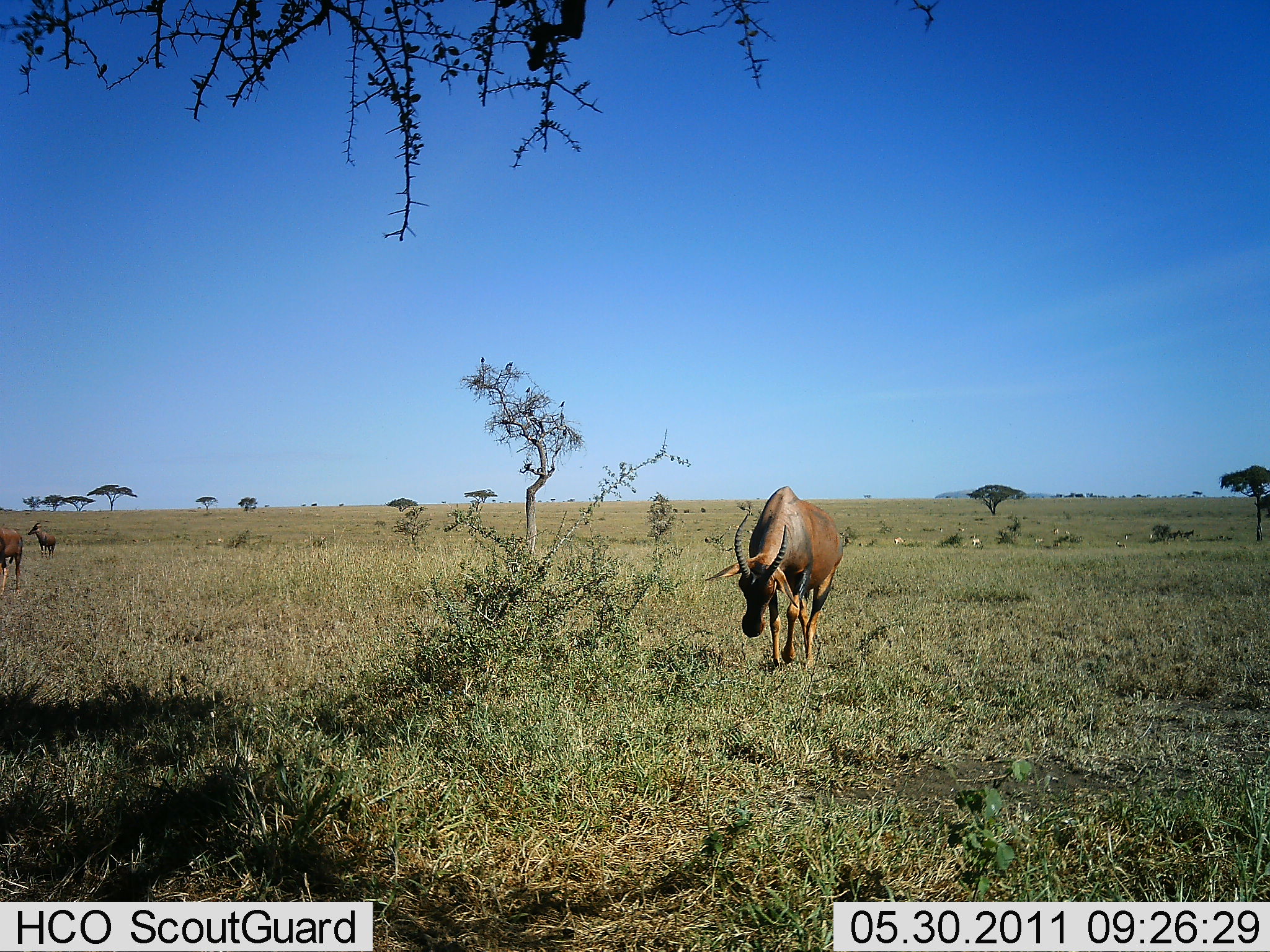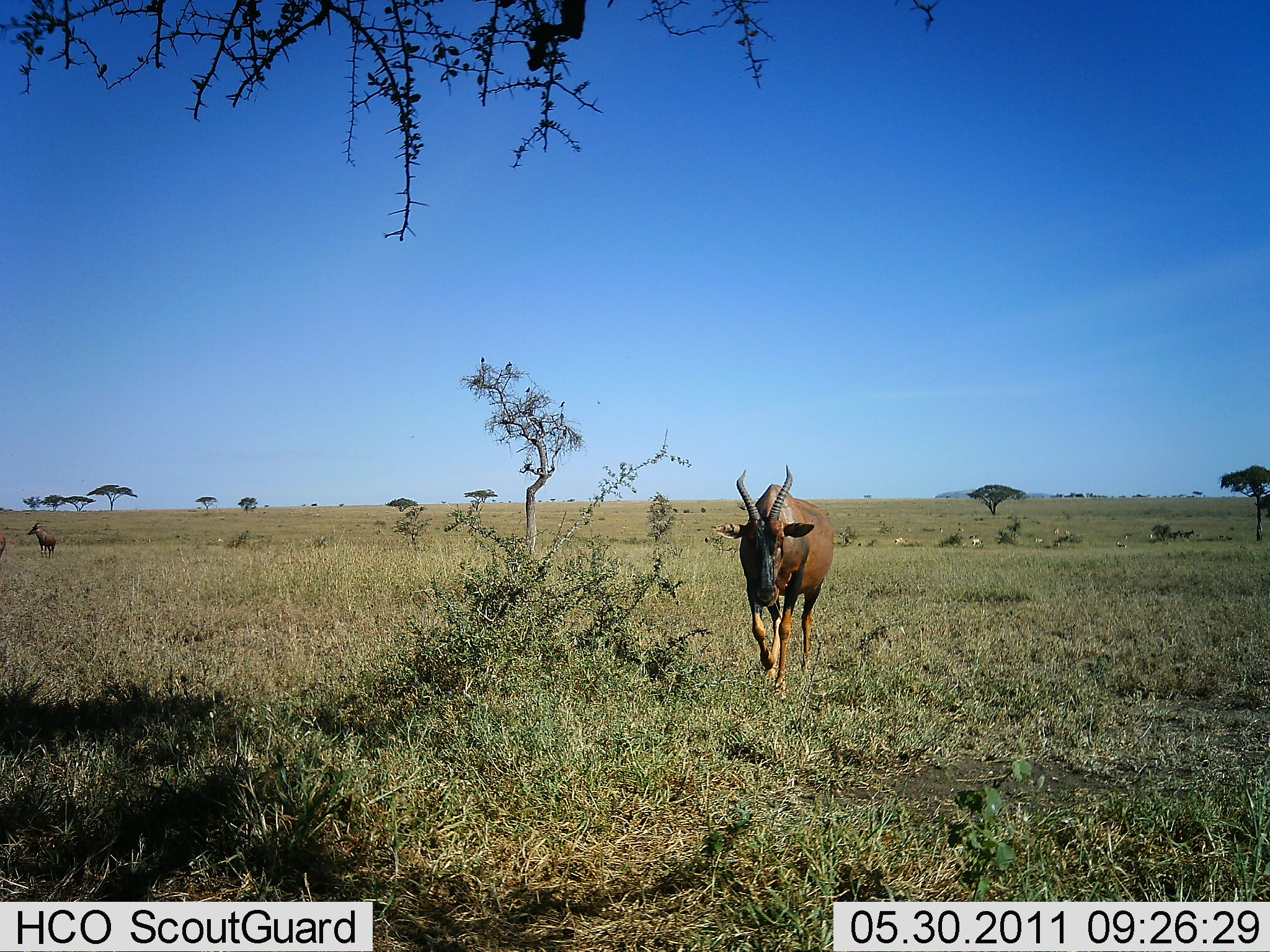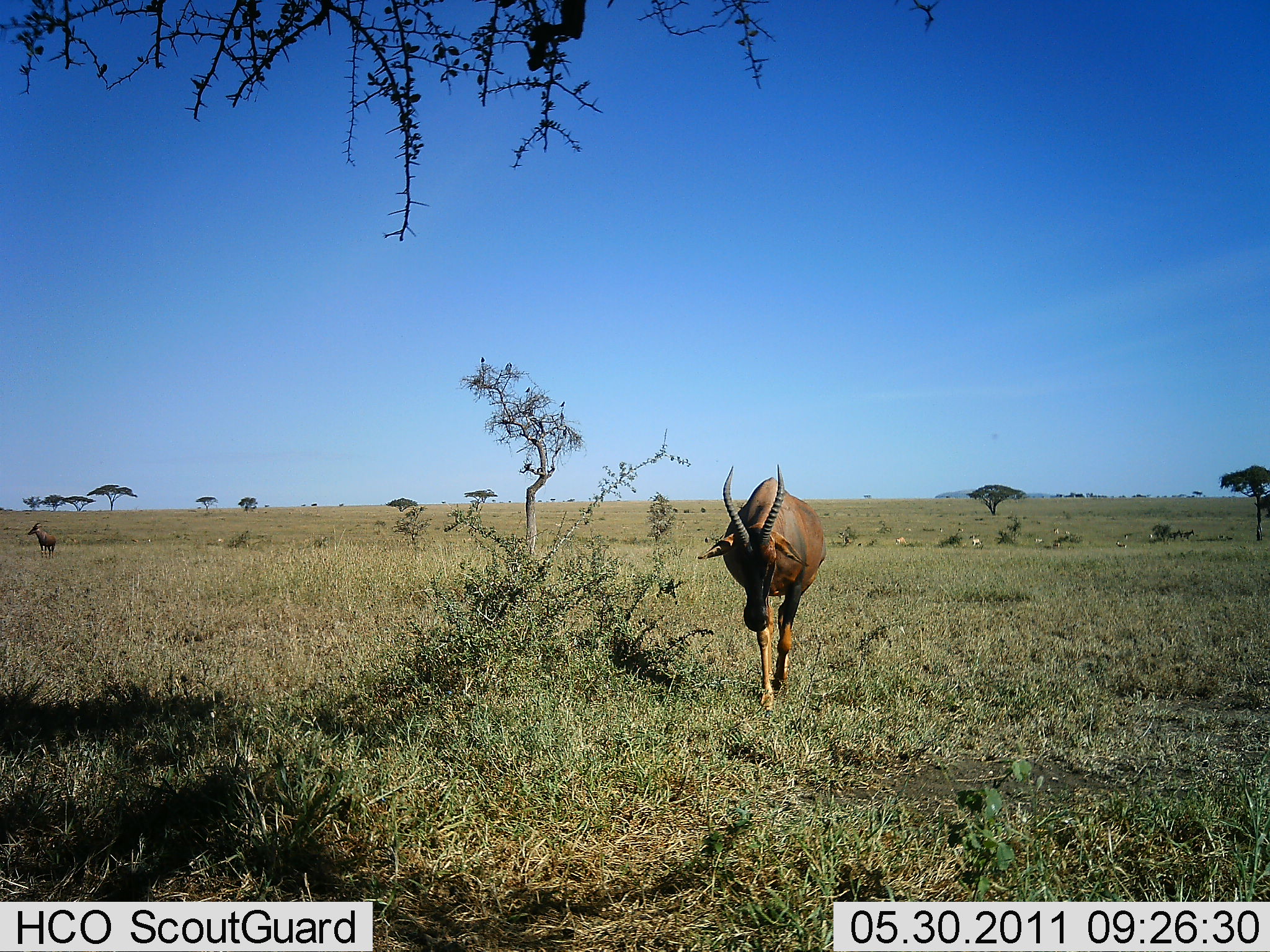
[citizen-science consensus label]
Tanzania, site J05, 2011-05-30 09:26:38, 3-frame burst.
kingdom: Animalia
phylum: Chordata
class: Mammalia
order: Artiodactyla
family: Bovidae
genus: Damaliscus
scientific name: Damaliscus lunatus jimela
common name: topi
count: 3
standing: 67%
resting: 0%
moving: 87%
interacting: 7%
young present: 7%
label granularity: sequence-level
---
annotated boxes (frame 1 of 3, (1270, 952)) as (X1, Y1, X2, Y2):
animal: (706, 488, 845, 671); (0, 523, 24, 598); (28, 524, 57, 559); (1165, 530, 1184, 542); (1180, 528, 1195, 541); (897, 535, 911, 544); (1115, 540, 1128, 549); (971, 534, 981, 545); (1034, 536, 1044, 544); (1052, 526, 1059, 534); (962, 528, 970, 533)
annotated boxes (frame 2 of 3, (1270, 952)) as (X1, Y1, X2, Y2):
animal: (711, 464, 836, 702); (27, 524, 57, 560); (1168, 529, 1184, 542); (970, 533, 982, 550); (1183, 528, 1196, 542); (1114, 538, 1128, 550); (895, 533, 910, 544); (0, 534, 6, 556); (1034, 536, 1044, 545)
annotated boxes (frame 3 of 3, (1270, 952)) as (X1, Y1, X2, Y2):
animal: (697, 460, 830, 710); (26, 521, 56, 558); (1164, 528, 1183, 543); (895, 534, 908, 547); (1181, 529, 1195, 541); (972, 534, 982, 548); (1115, 538, 1127, 549); (1034, 536, 1044, 545); (1053, 527, 1059, 535)